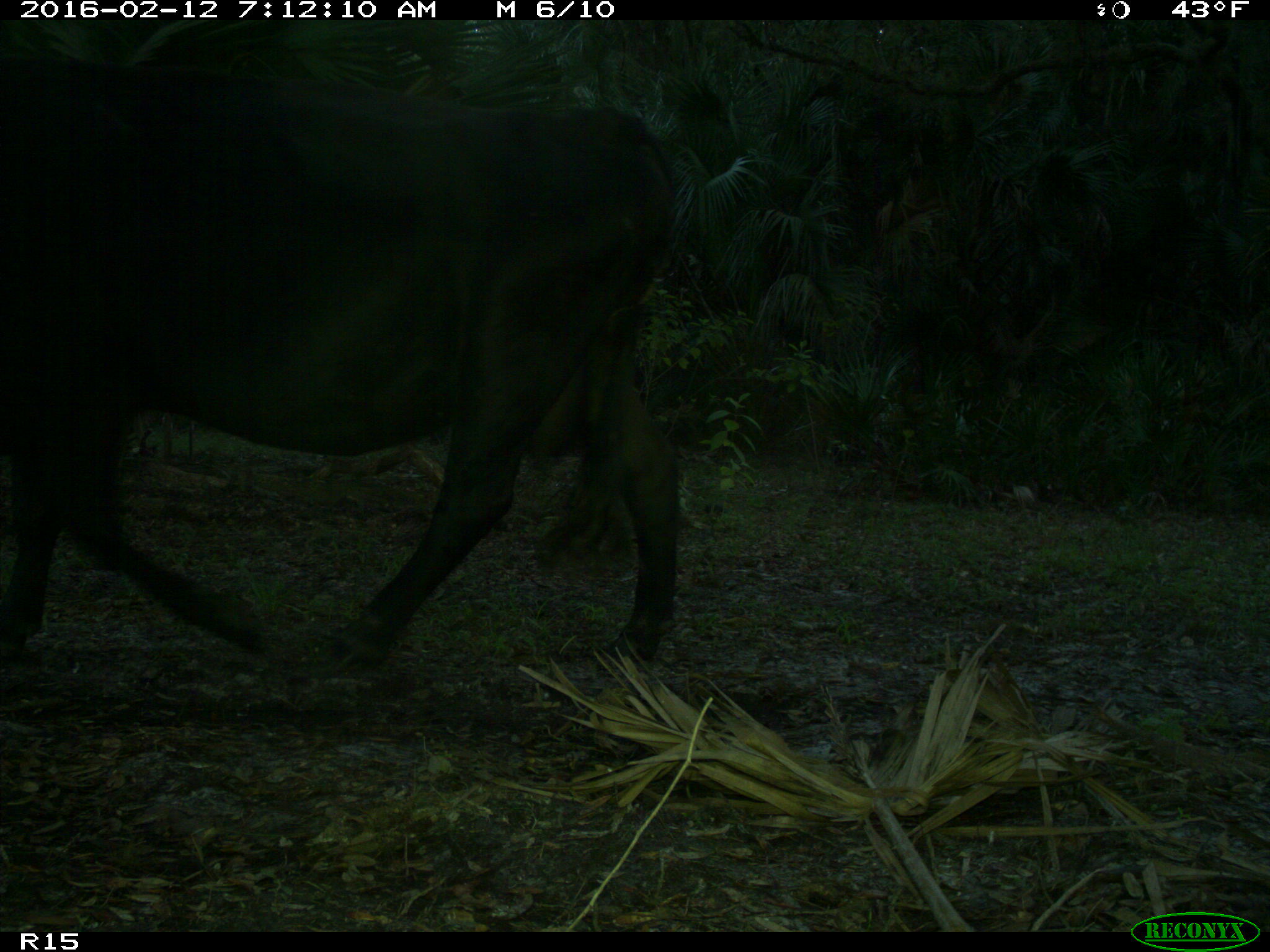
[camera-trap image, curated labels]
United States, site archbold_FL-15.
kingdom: Animalia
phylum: Chordata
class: Mammalia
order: Artiodactyla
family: Bovidae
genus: Bos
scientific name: Bos taurus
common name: domestic cow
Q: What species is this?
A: Bos taurus (domestic cow).